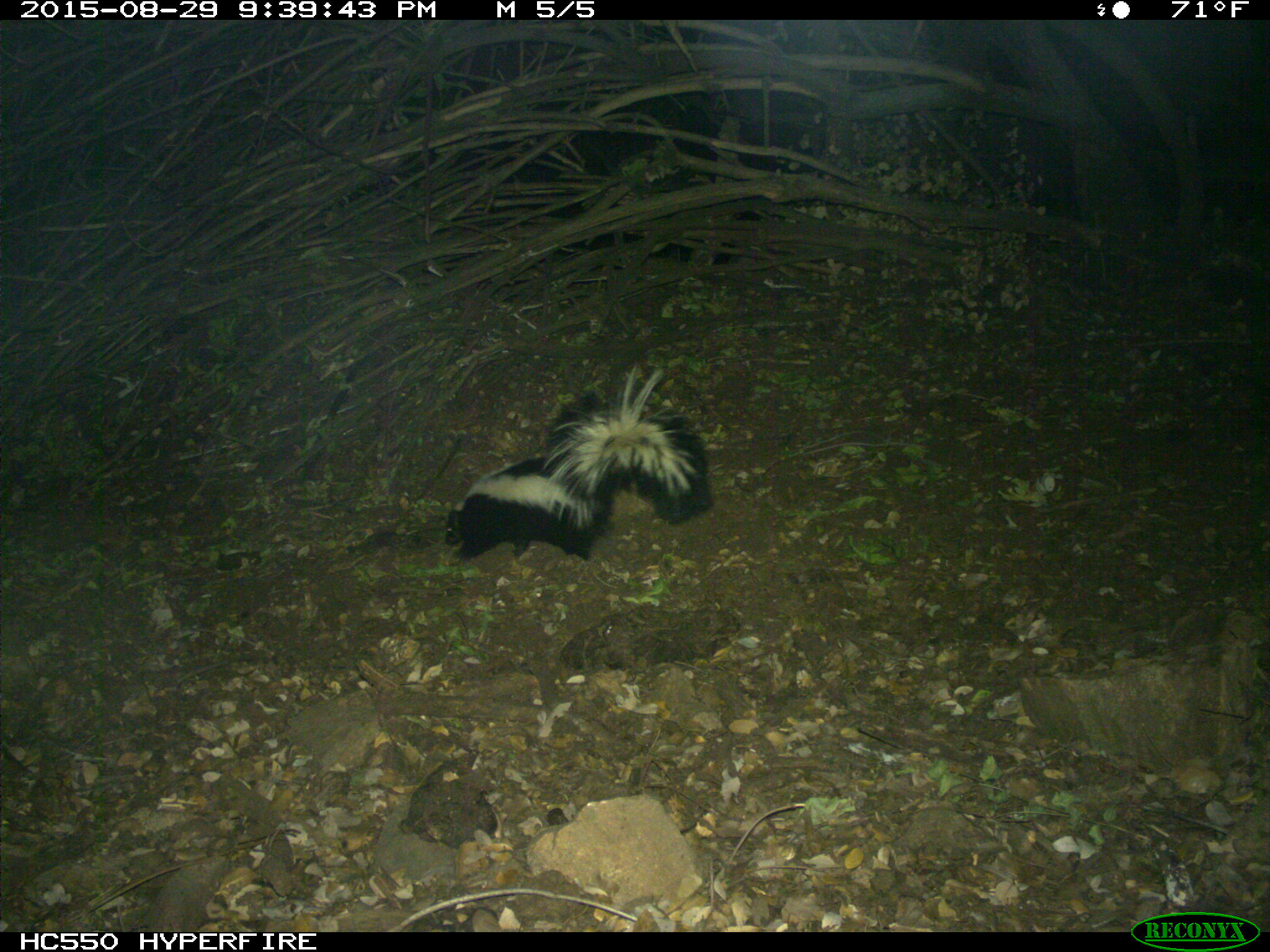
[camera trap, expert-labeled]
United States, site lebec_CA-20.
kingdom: Animalia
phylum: Chordata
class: Mammalia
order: Carnivora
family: Mephitidae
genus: Mephitis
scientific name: Mephitis mephitis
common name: striped skunk